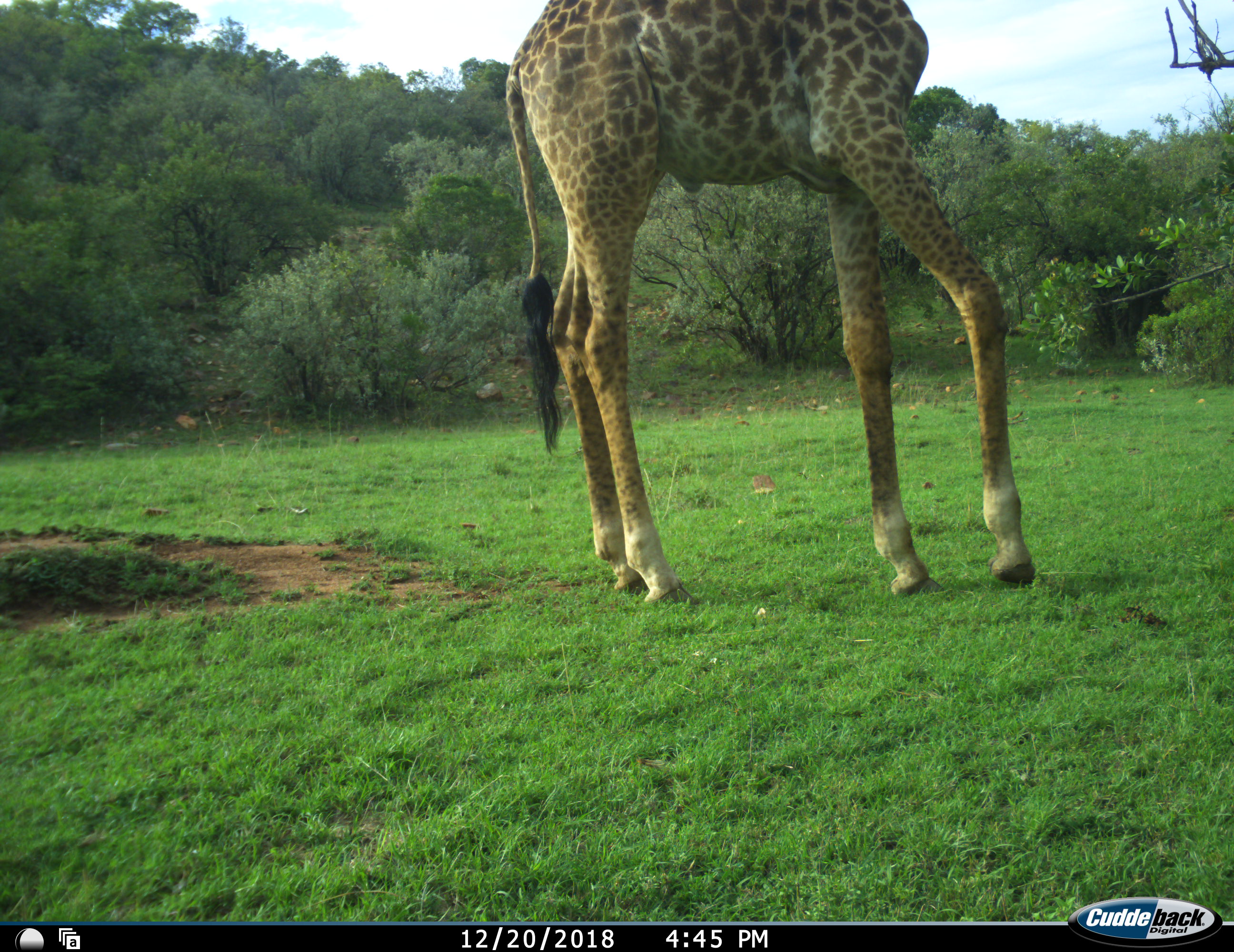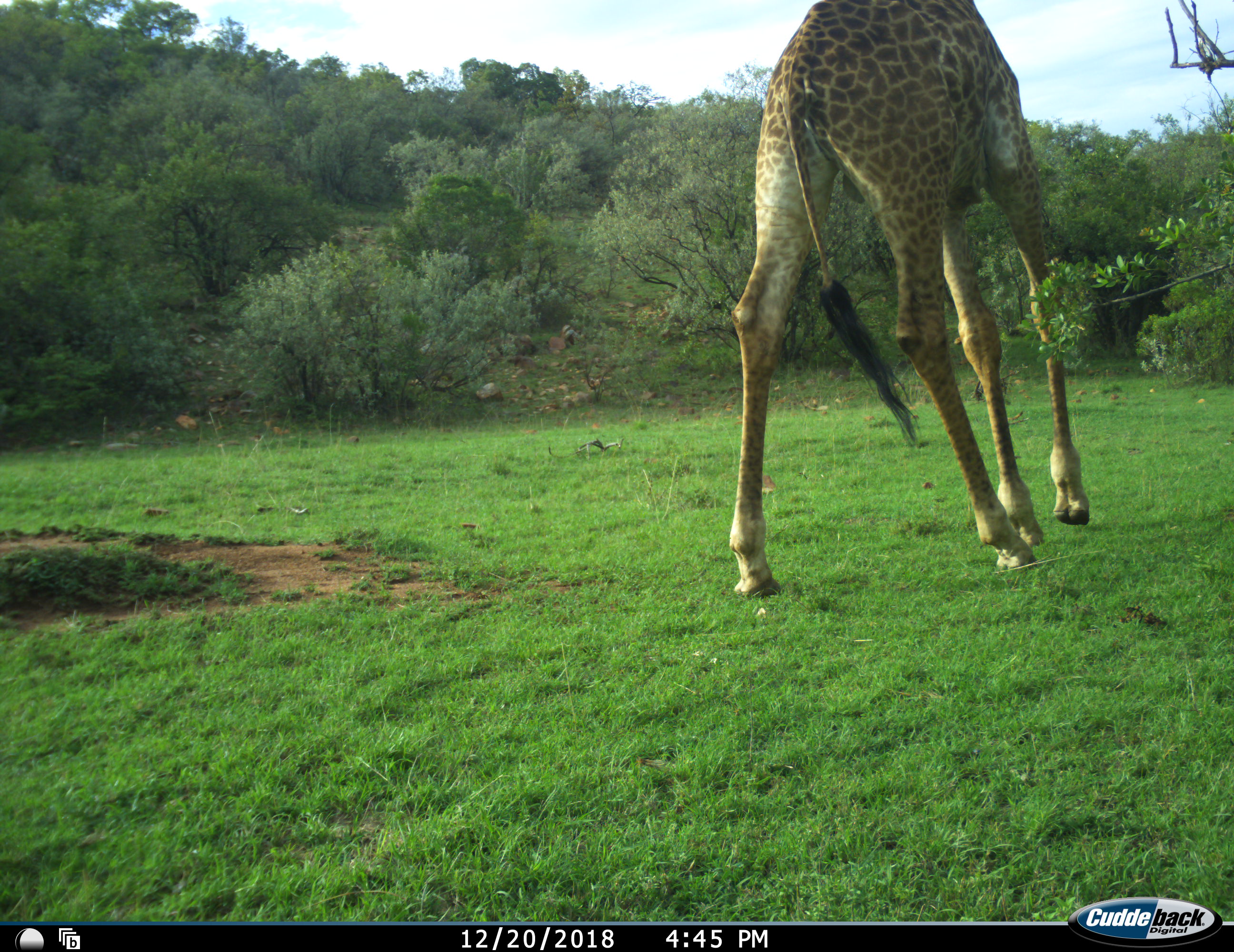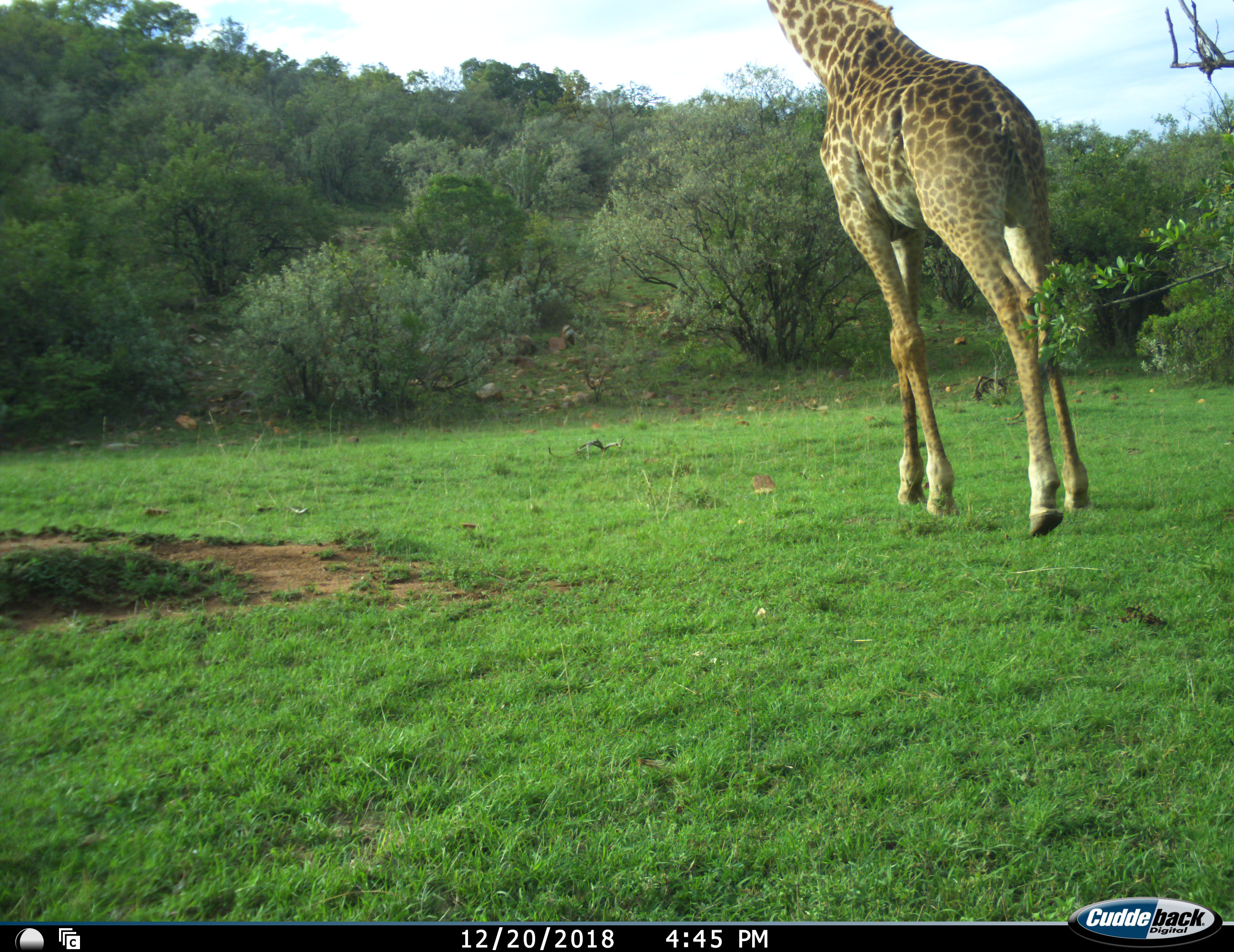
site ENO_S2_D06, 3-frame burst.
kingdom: Animalia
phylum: Chordata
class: Mammalia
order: Artiodactyla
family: Giraffidae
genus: Giraffa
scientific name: Giraffa camelopardalis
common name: giraffe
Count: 1.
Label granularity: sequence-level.